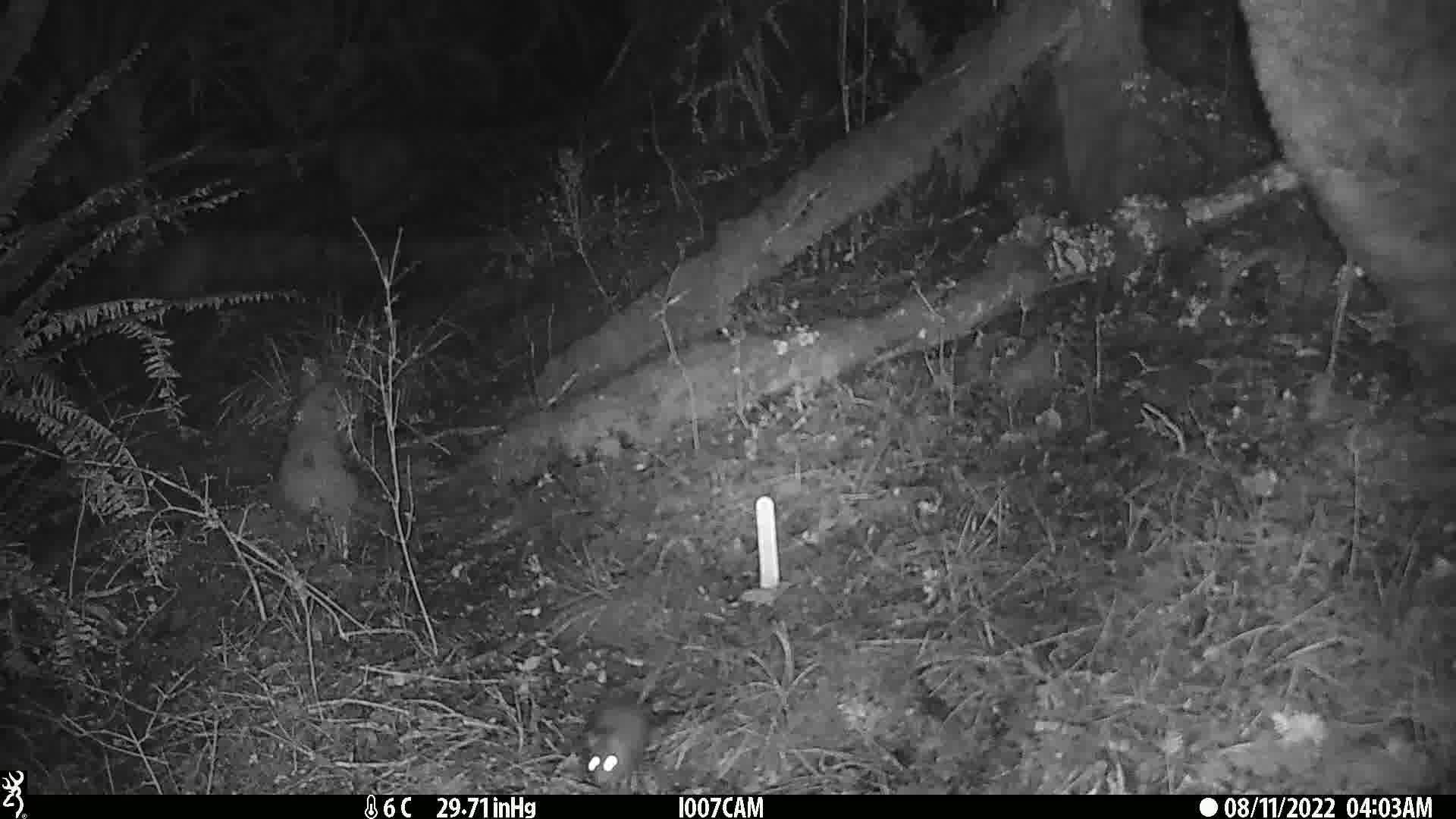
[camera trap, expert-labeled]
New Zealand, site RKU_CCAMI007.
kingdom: Animalia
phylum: Chordata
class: Mammalia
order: Rodentia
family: Muridae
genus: Rattus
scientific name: Rattus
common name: rat